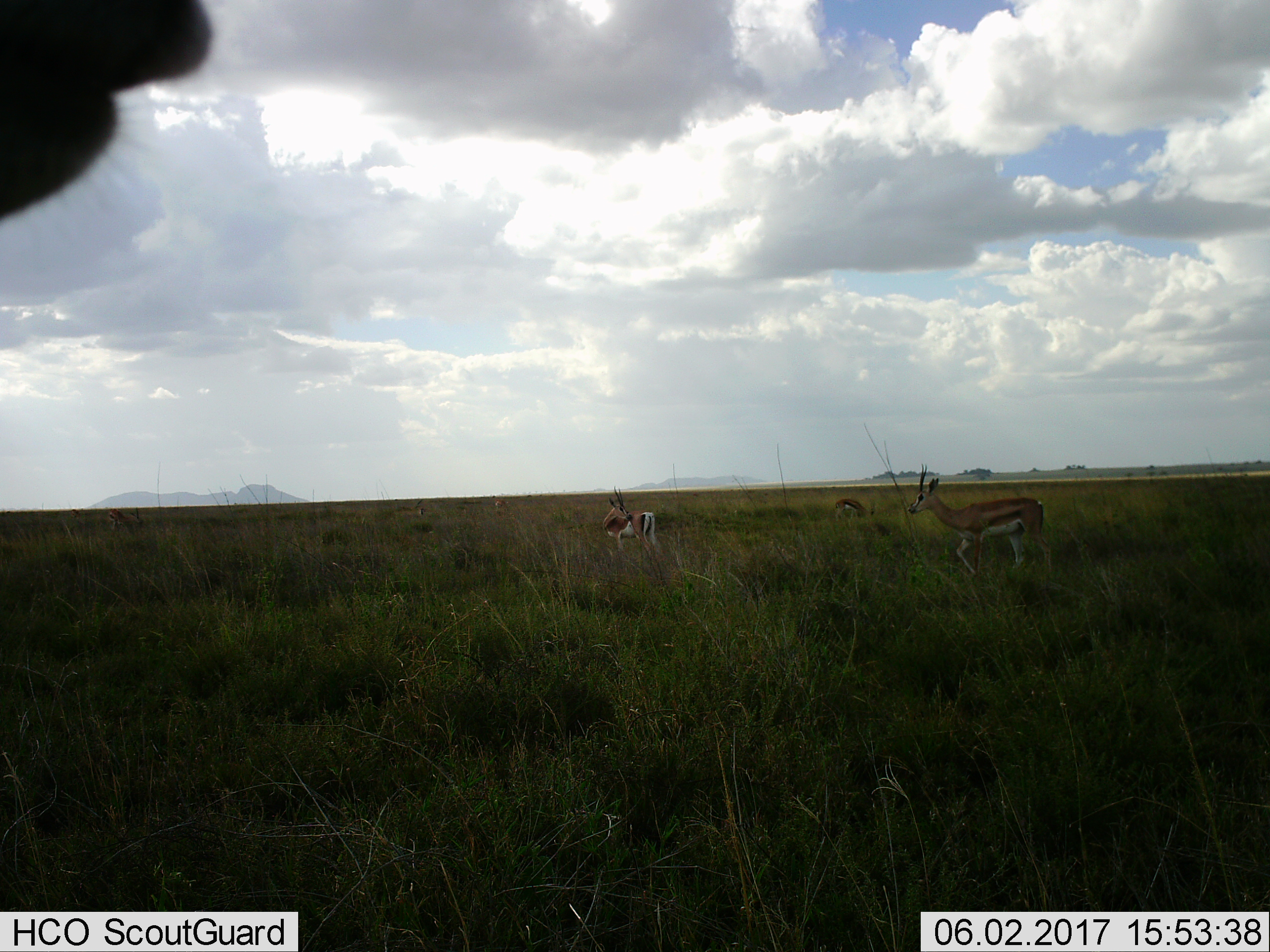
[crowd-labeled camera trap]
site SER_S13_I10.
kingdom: Animalia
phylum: Chordata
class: Mammalia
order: Artiodactyla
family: Bovidae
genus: Eudorcas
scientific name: Eudorcas thomsonii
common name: thomson's gazelle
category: gazellethomsons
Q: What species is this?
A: Gazellethomsons (thomson's gazelle) (Eudorcas thomsonii).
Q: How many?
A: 3.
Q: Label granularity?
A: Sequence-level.